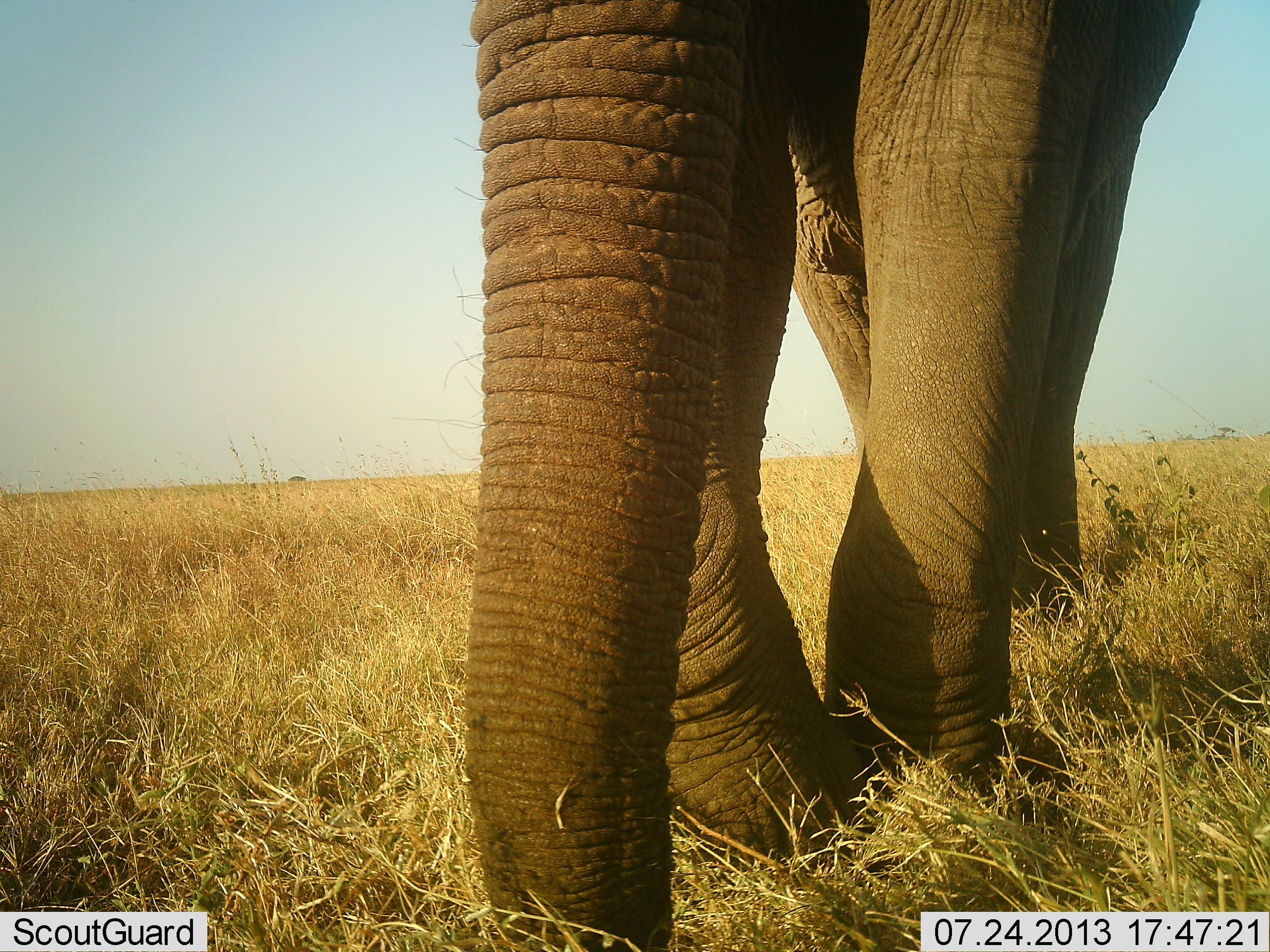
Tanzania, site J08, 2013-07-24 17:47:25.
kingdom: Animalia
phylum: Chordata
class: Mammalia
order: Proboscidea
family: Elephantidae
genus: Loxodonta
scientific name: Loxodonta africana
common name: african bush elephant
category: elephant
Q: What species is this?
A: Elephant (african bush elephant) (Loxodonta africana).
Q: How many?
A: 1.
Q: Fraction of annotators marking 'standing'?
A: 48%.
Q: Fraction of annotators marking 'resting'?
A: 0%.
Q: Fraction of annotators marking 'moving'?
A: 44%.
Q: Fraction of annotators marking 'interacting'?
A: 4%.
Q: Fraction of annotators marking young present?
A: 0%.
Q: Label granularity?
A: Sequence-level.